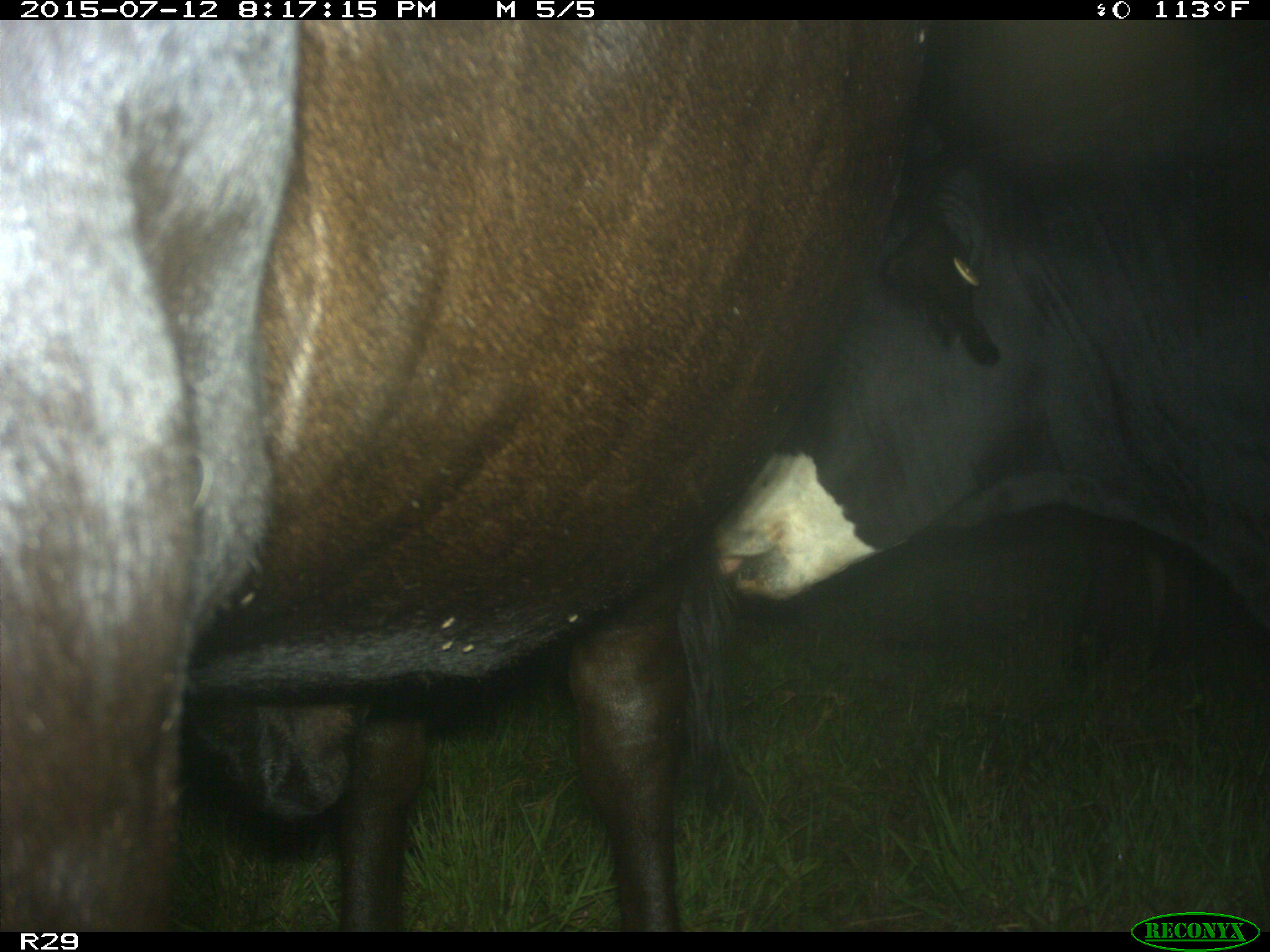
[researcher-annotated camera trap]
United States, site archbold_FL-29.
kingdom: Animalia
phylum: Chordata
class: Mammalia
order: Artiodactyla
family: Bovidae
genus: Bos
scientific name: Bos taurus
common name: domestic cow